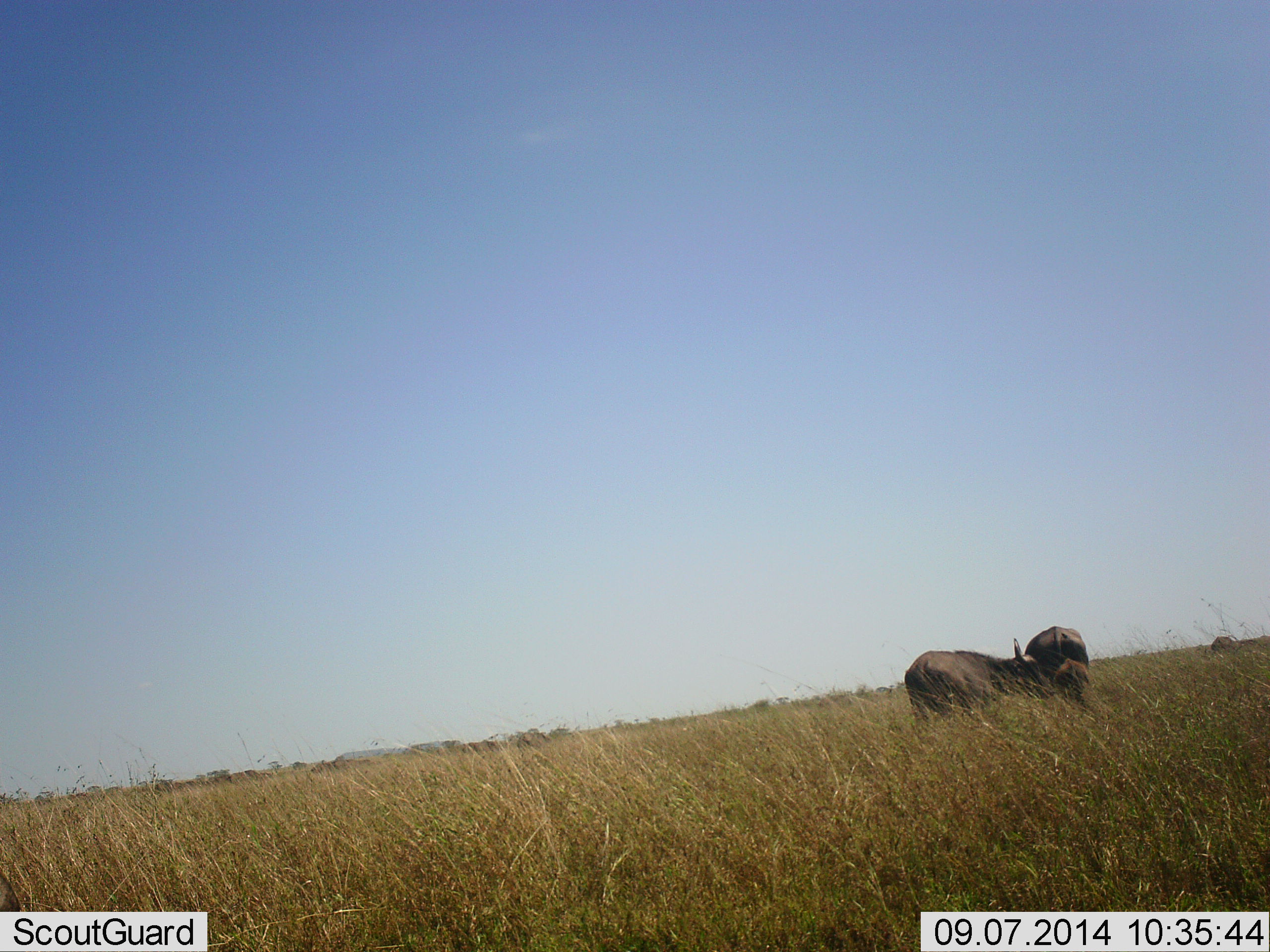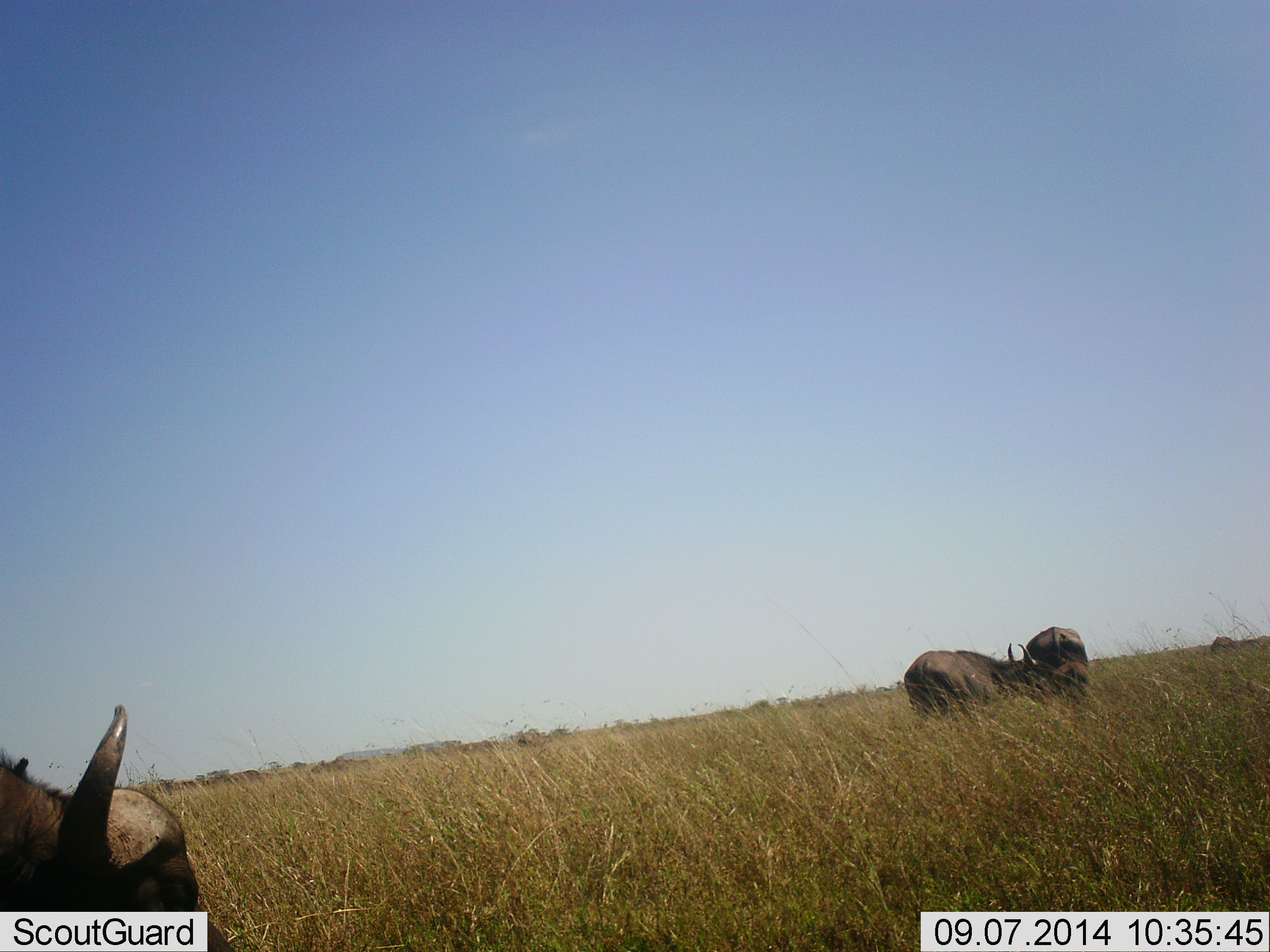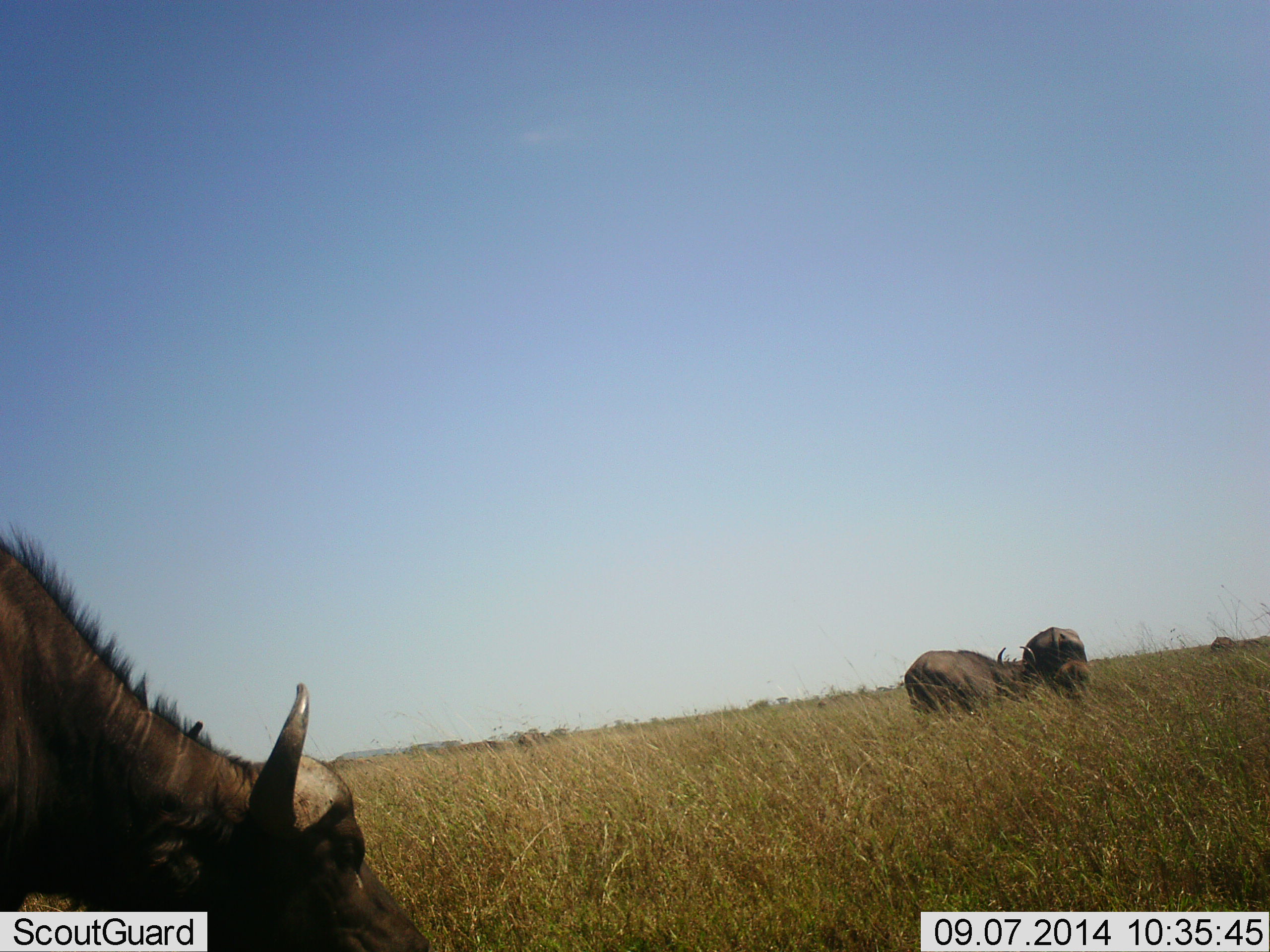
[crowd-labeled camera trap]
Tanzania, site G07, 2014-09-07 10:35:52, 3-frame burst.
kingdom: Animalia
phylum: Chordata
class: Mammalia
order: Artiodactyla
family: Bovidae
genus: Syncerus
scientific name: Syncerus caffer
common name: cape buffalo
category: buffalo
Buffalo (cape buffalo) (Syncerus caffer), count 3. Behavior (volunteer vote fractions): standing 50%, resting 0%, moving 40%, interacting 20%. Young present (vote fraction): 20%. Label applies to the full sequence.